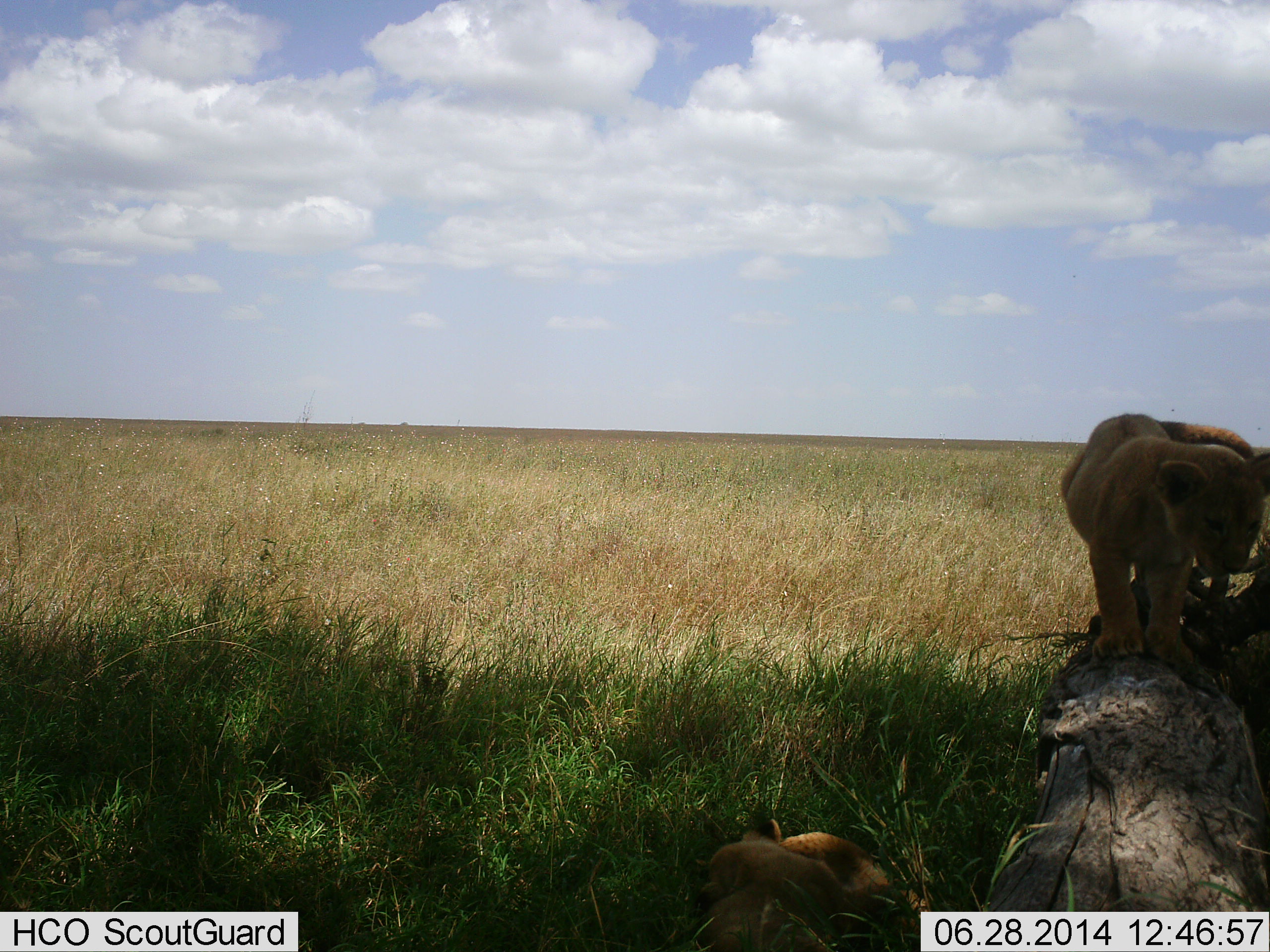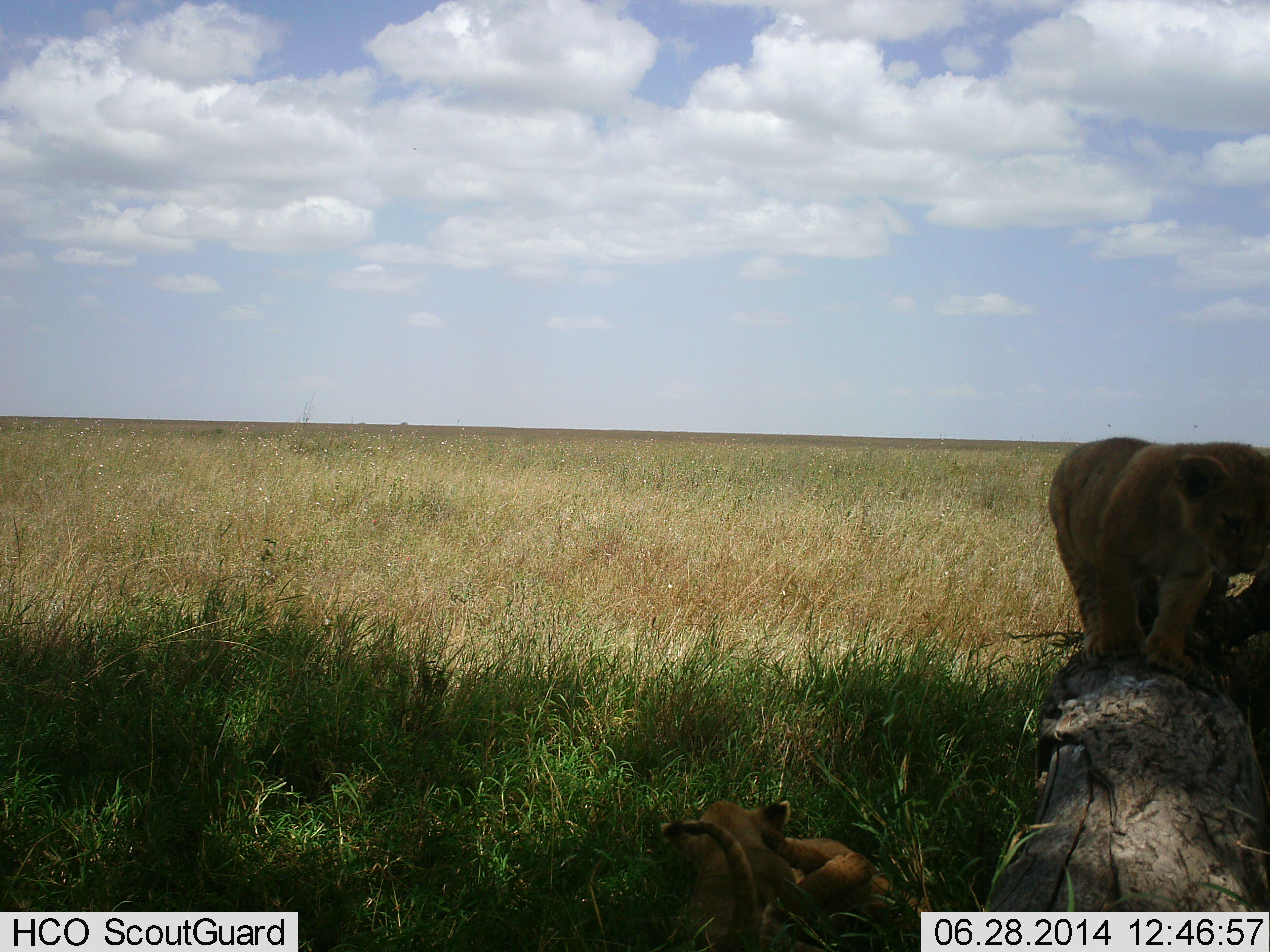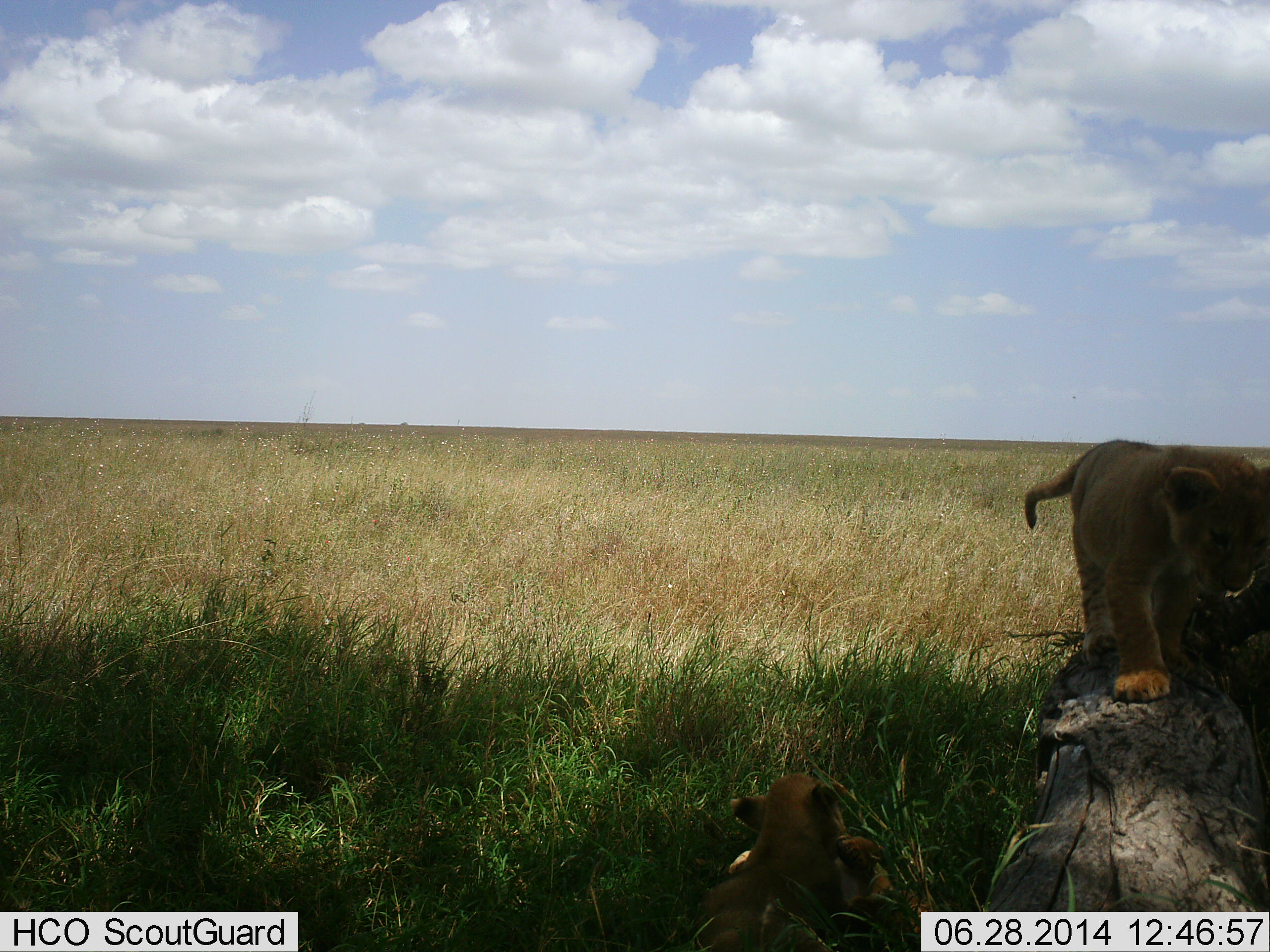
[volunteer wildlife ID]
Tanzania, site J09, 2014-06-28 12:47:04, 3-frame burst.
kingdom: Animalia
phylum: Chordata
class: Mammalia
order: Carnivora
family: Felidae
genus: Panthera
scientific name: Panthera leo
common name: lion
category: lionfemale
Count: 3.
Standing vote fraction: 18%.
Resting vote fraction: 64%.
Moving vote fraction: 55%.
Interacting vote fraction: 36%.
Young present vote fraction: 55%.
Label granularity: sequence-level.